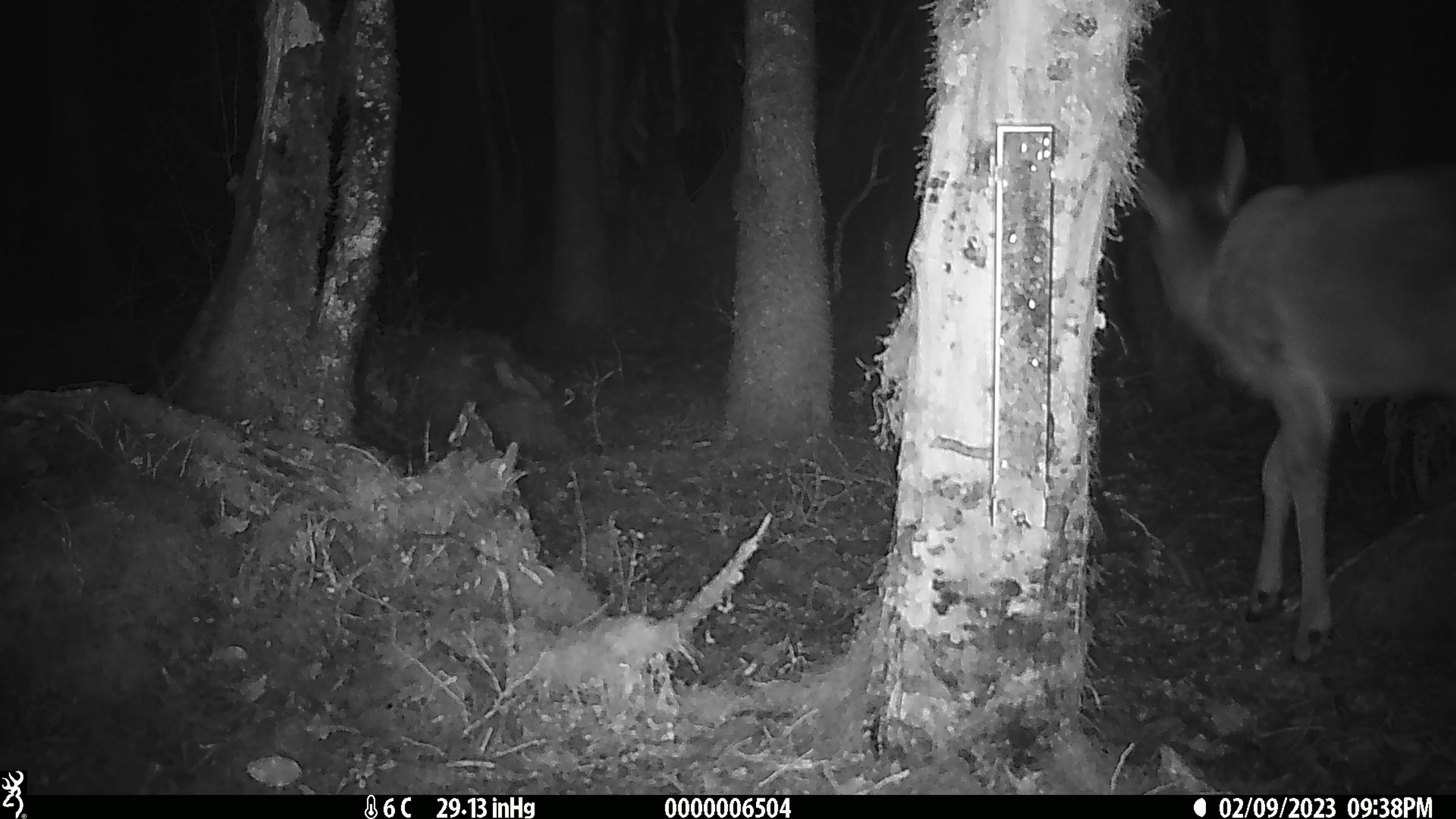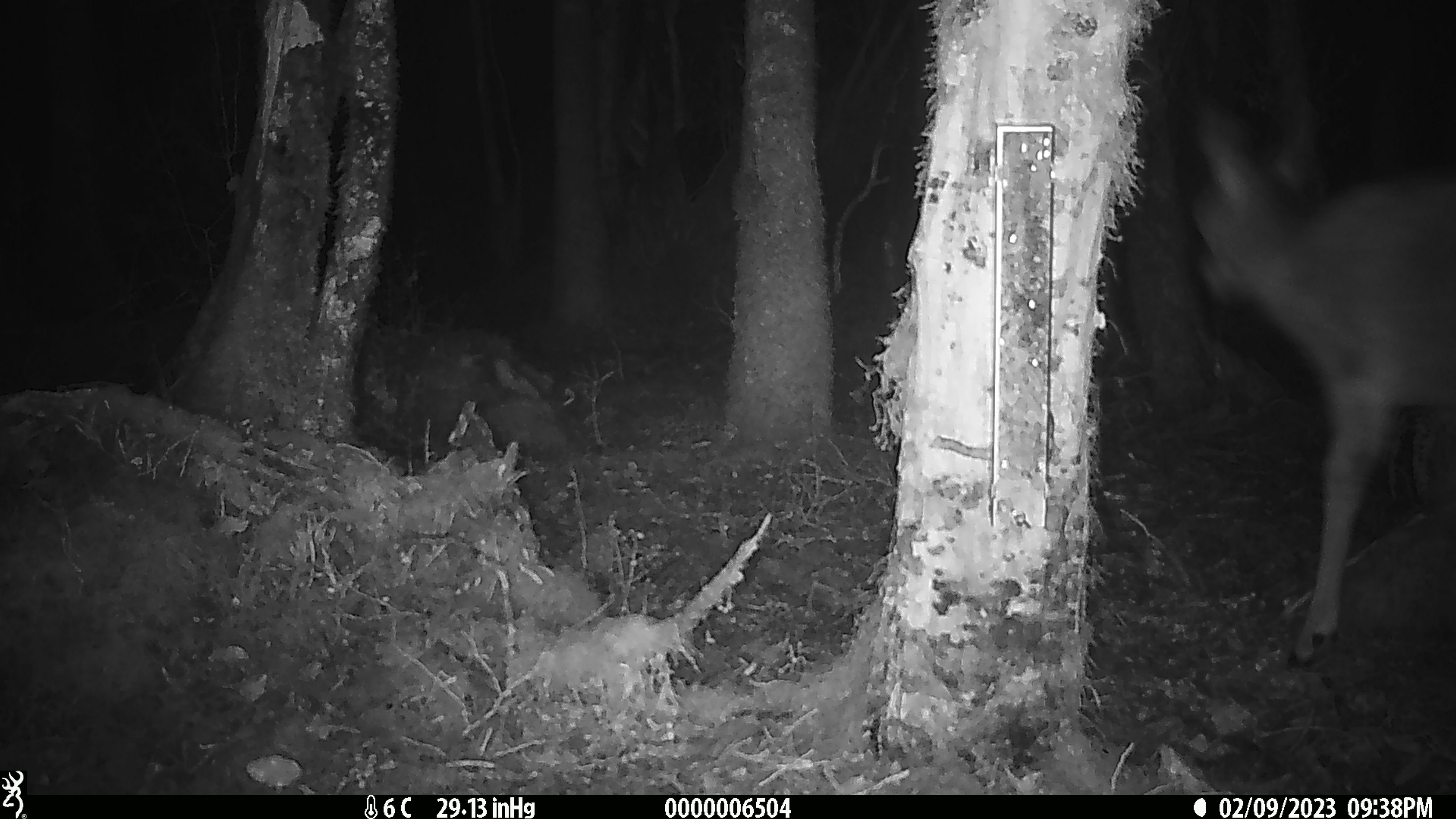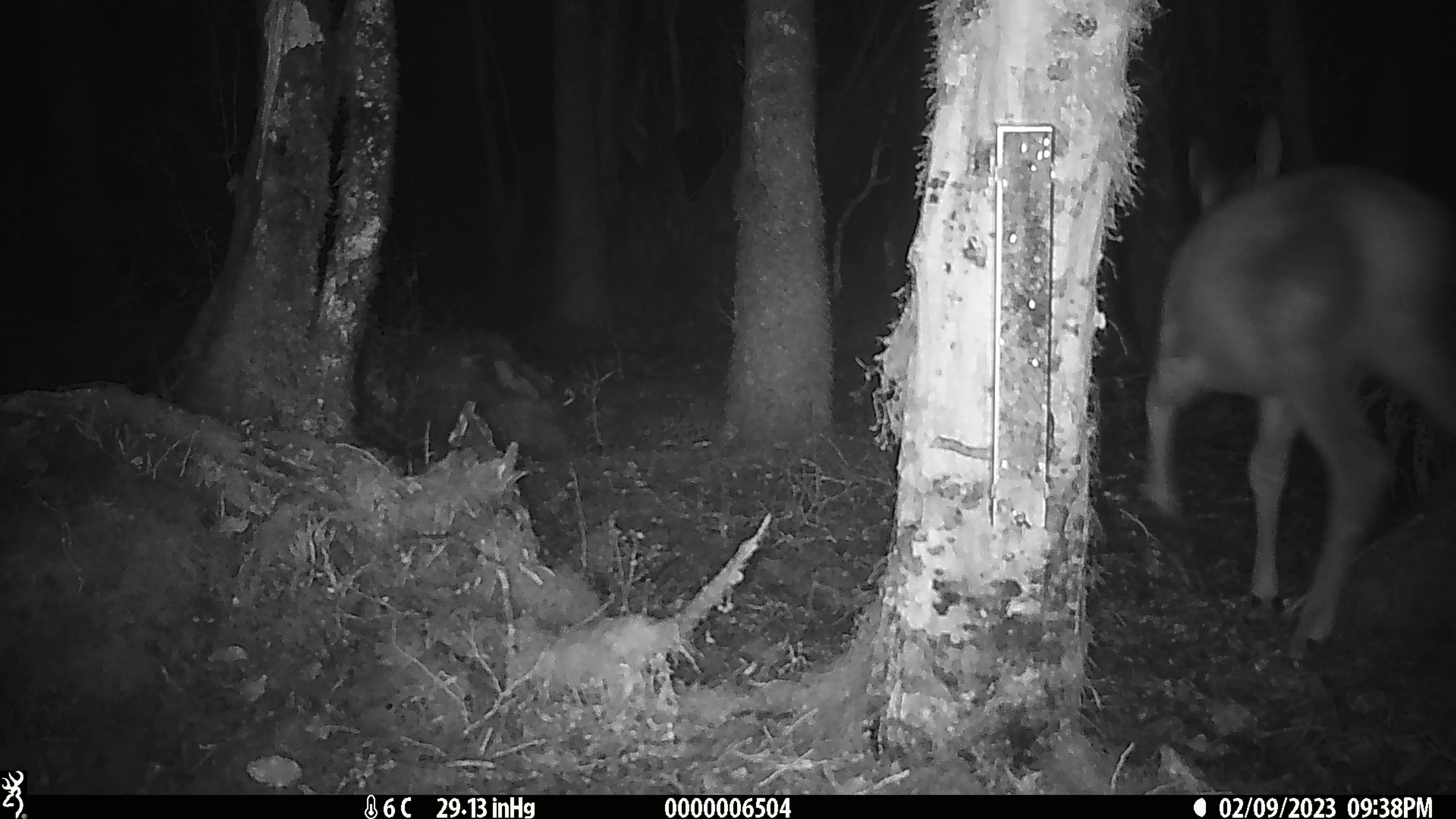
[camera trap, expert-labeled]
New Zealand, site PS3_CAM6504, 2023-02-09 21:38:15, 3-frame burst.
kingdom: Animalia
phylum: Chordata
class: Mammalia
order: Artiodactyla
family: Cervidae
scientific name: Cervidae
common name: deer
Deer (Cervidae).